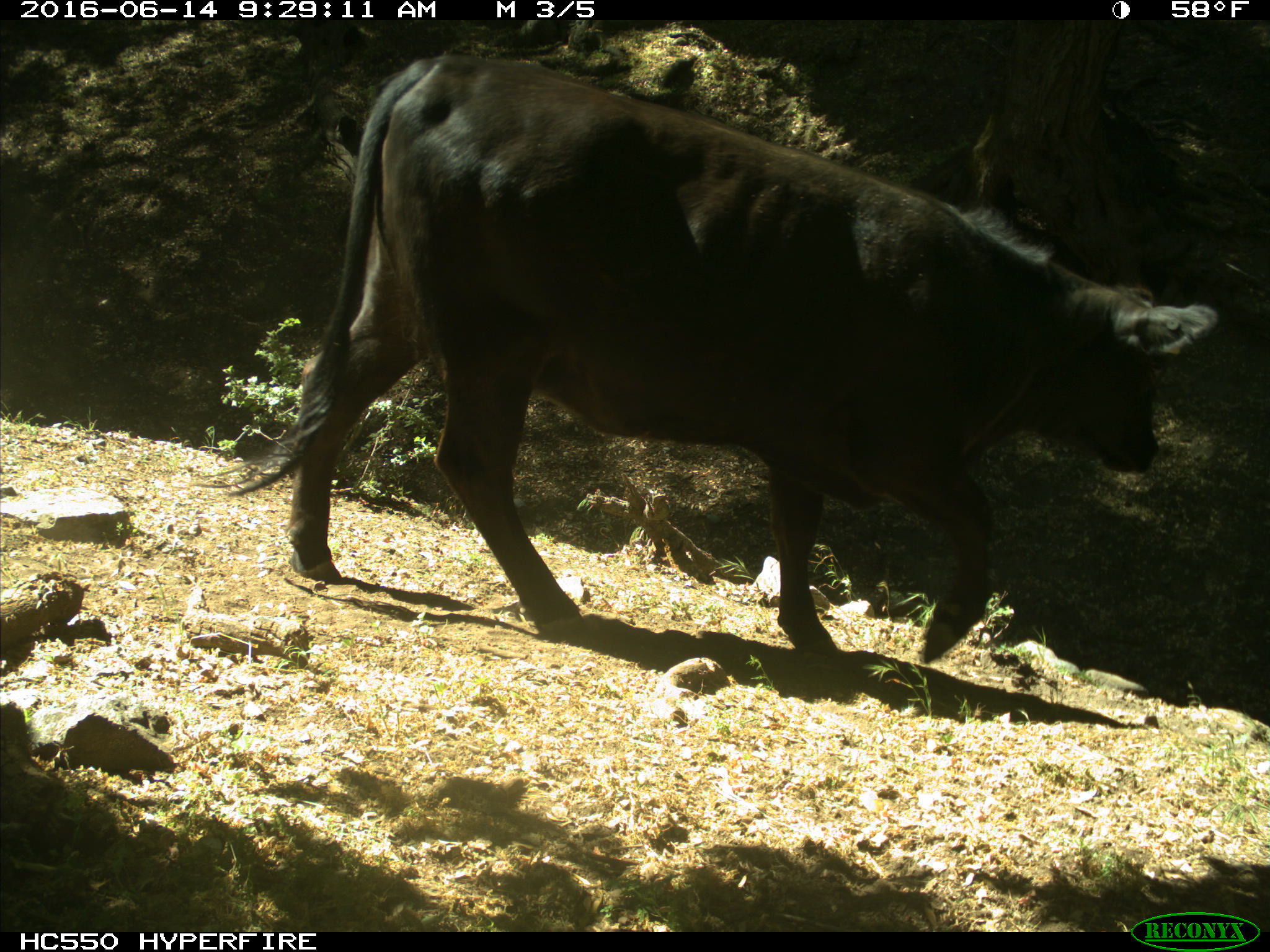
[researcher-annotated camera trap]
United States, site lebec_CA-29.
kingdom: Animalia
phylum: Chordata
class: Mammalia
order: Artiodactyla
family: Bovidae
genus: Bos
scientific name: Bos taurus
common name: domestic cow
Bos taurus (domestic cow).